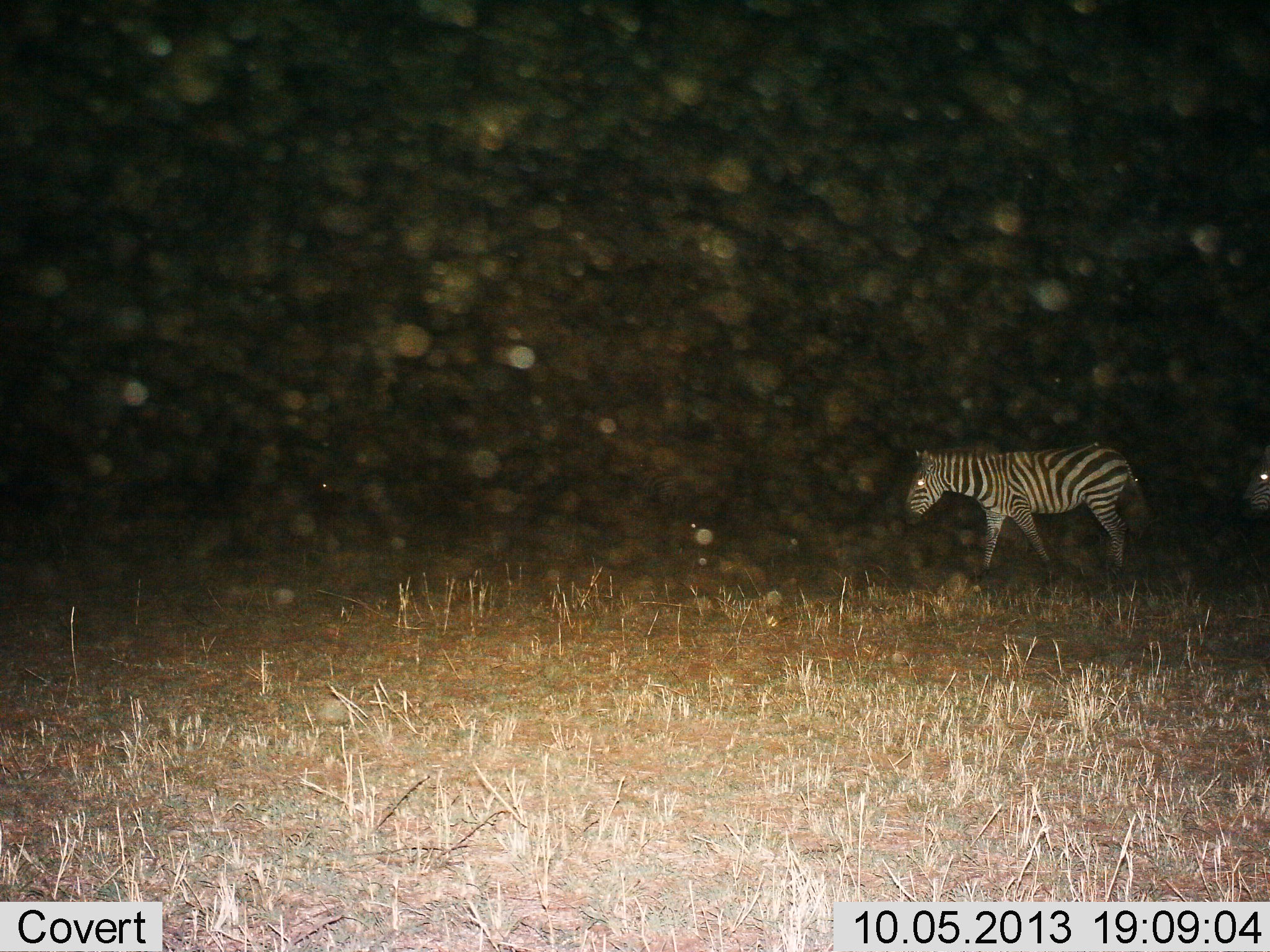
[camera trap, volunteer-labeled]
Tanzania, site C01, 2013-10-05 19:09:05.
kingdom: Animalia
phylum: Chordata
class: Mammalia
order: Perissodactyla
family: Equidae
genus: Equus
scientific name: Equus quagga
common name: plains zebra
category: zebra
Zebra (plains zebra) (Equus quagga), count 2. Behavior (volunteer vote fractions): standing 10%, resting 0%, moving 90%, interacting 0%. Young present (vote fraction): 0%. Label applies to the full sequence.